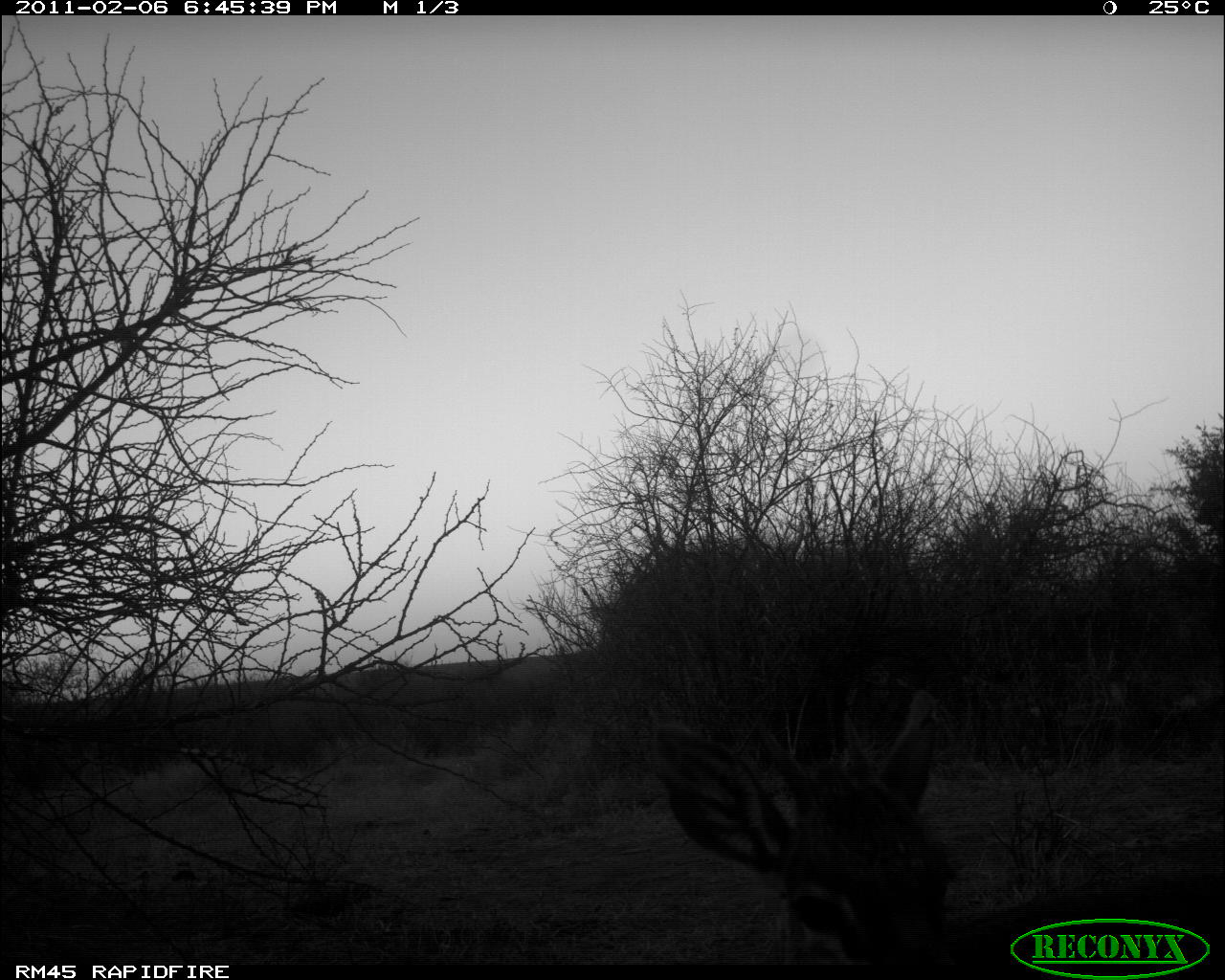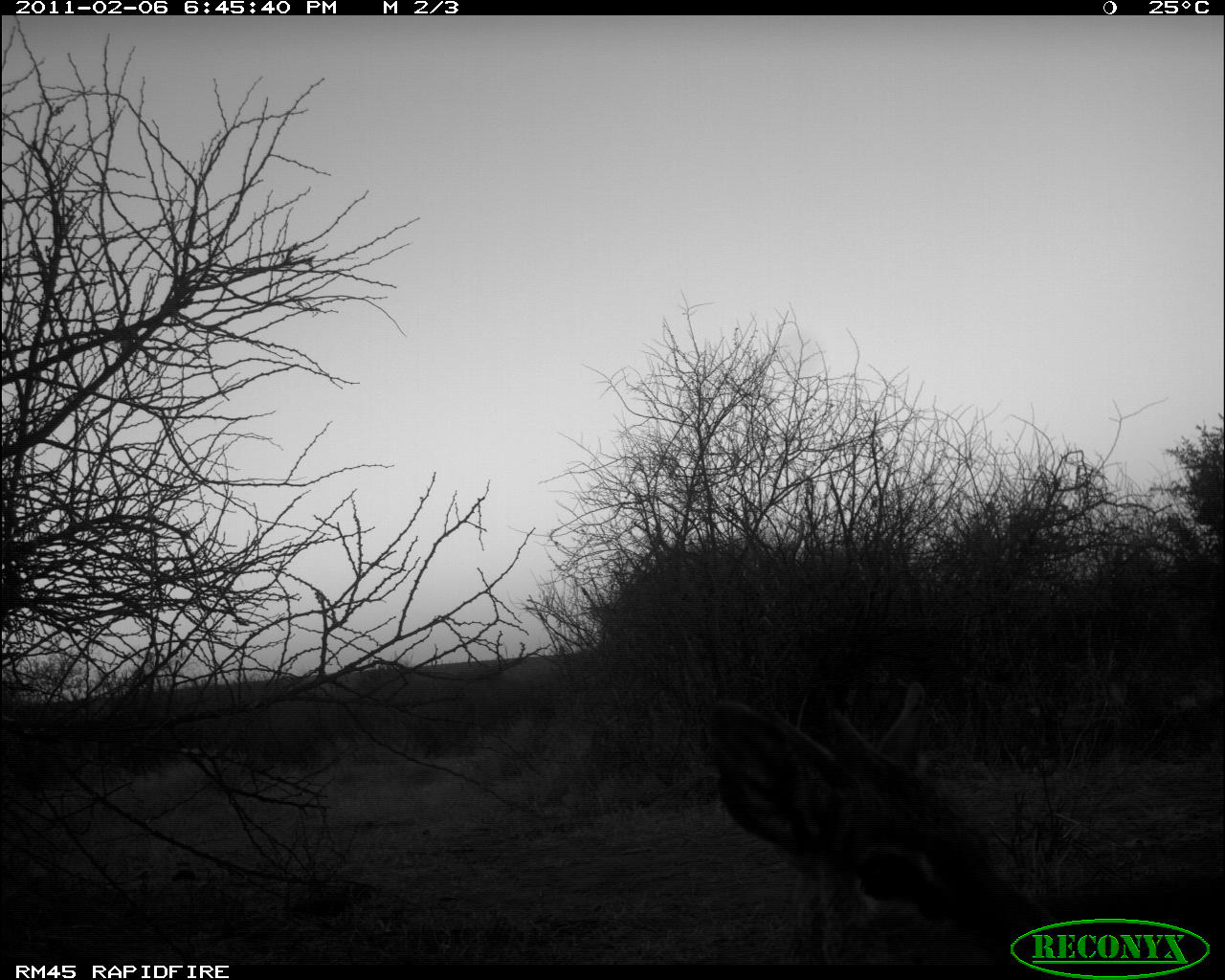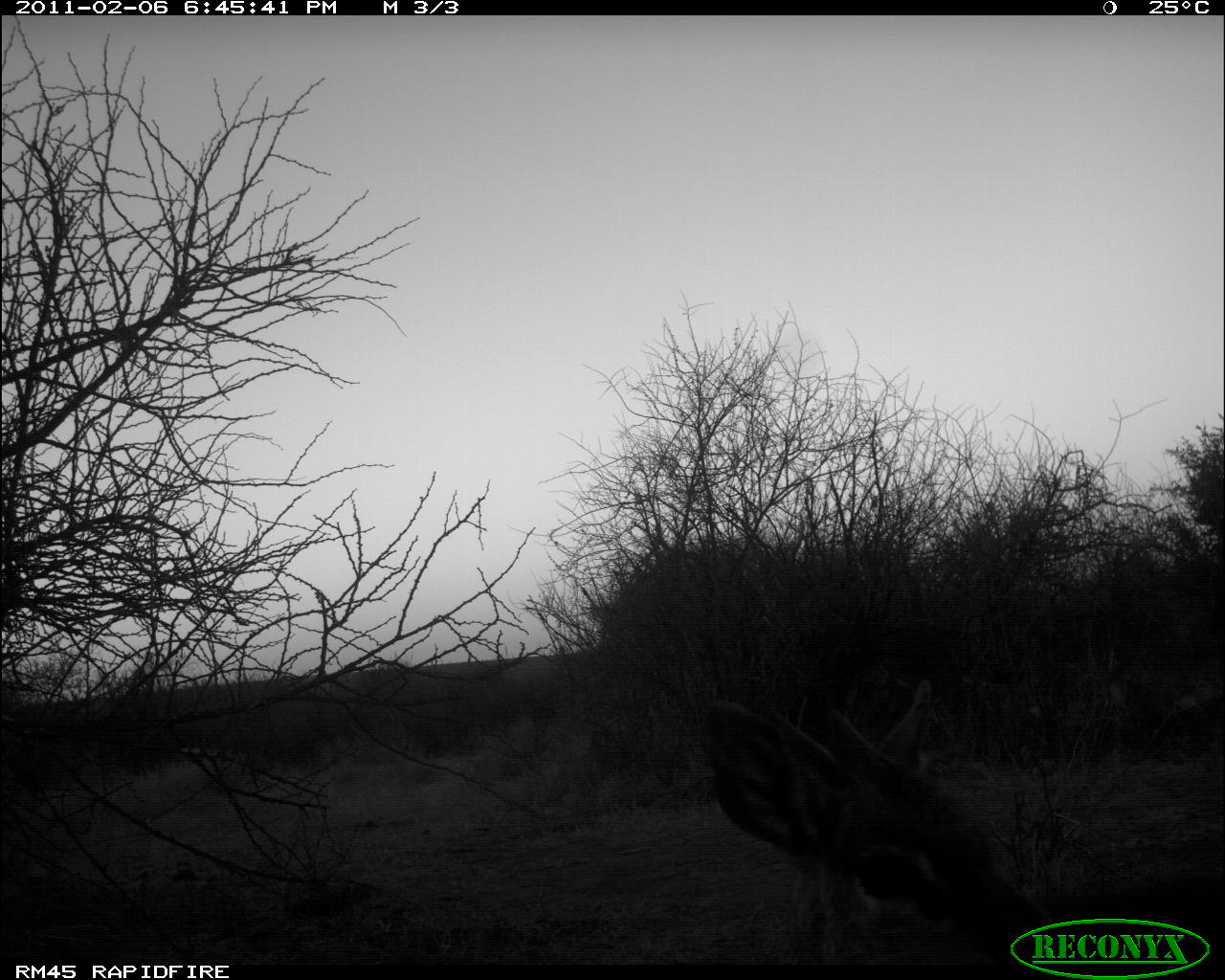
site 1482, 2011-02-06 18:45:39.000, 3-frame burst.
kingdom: Animalia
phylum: Chordata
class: Mammalia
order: Artiodactyla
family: Bovidae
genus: Madoqua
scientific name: Madoqua guentheri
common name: günther's dik-dik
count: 1